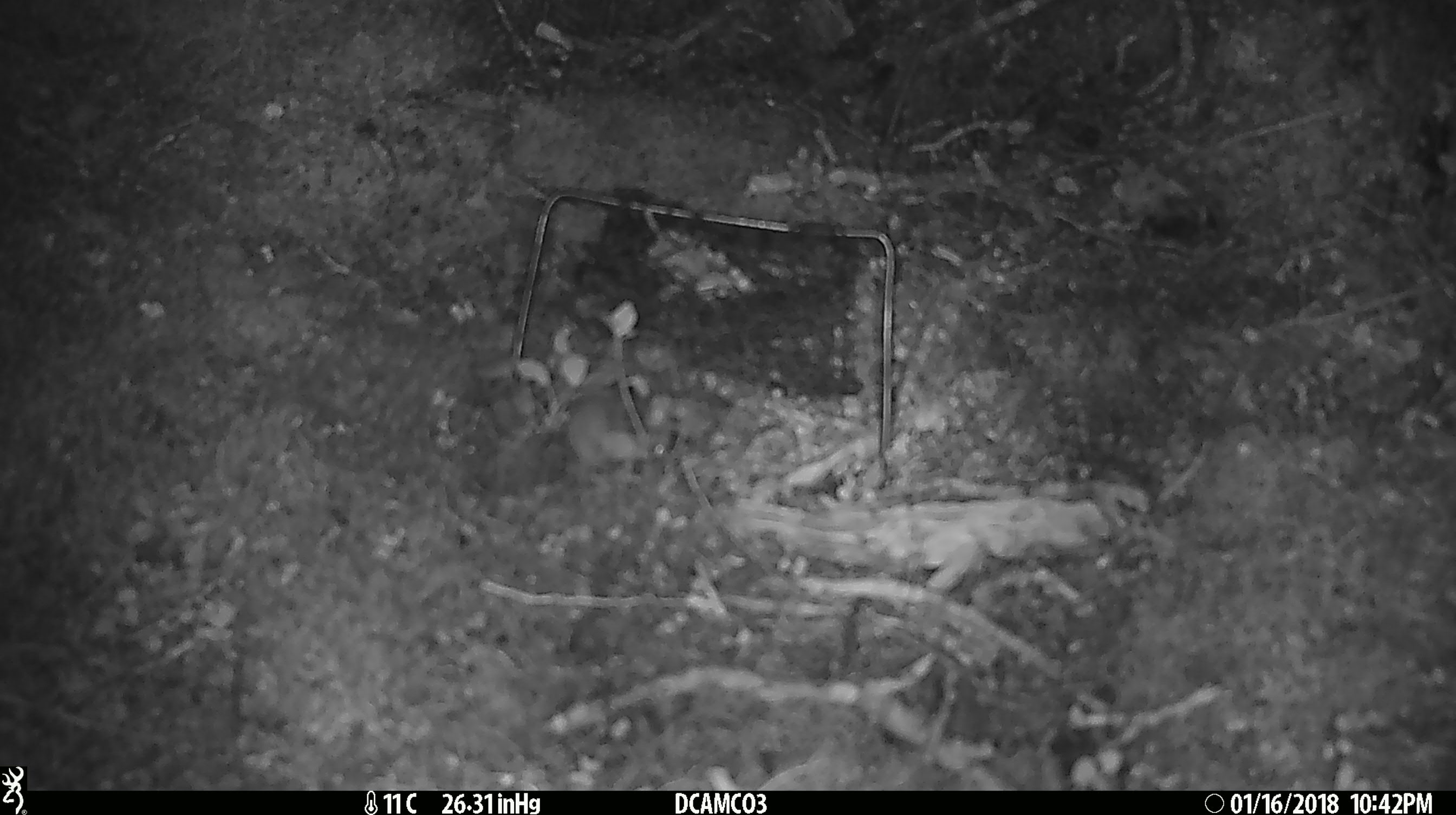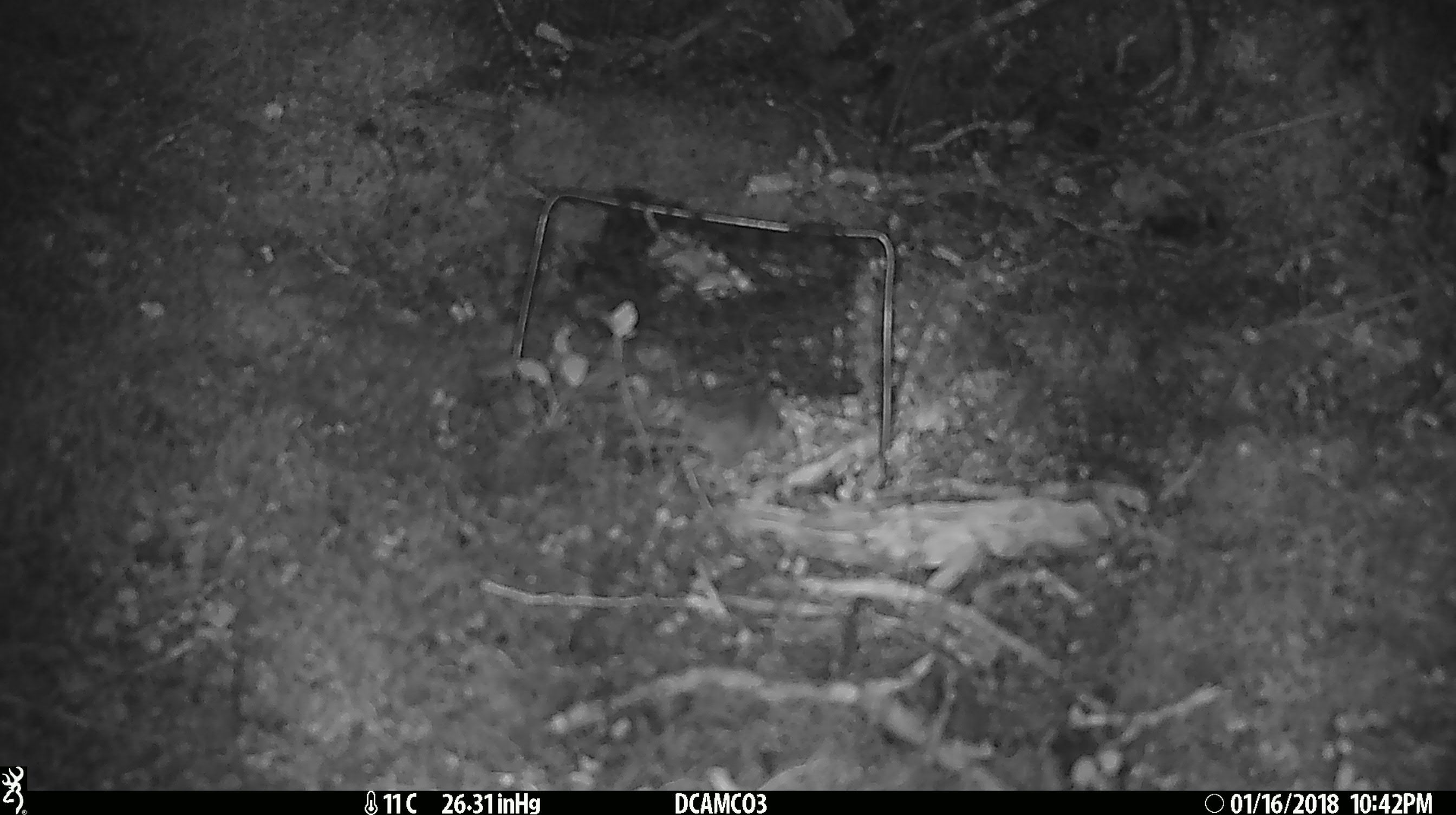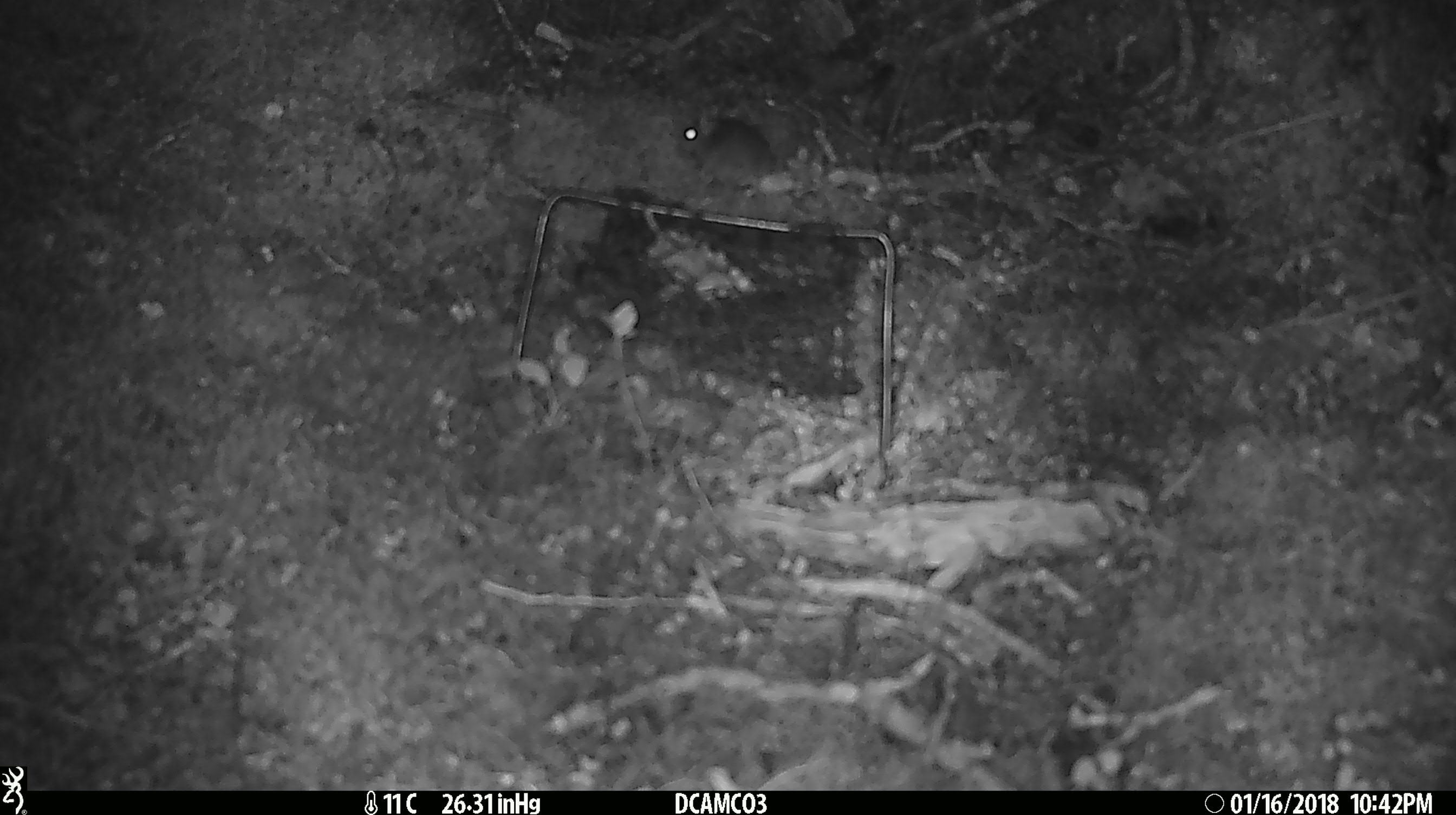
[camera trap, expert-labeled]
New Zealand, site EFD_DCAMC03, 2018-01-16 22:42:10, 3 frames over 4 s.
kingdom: Animalia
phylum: Chordata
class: Mammalia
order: Rodentia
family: Muridae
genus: Mus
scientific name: Mus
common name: mouse